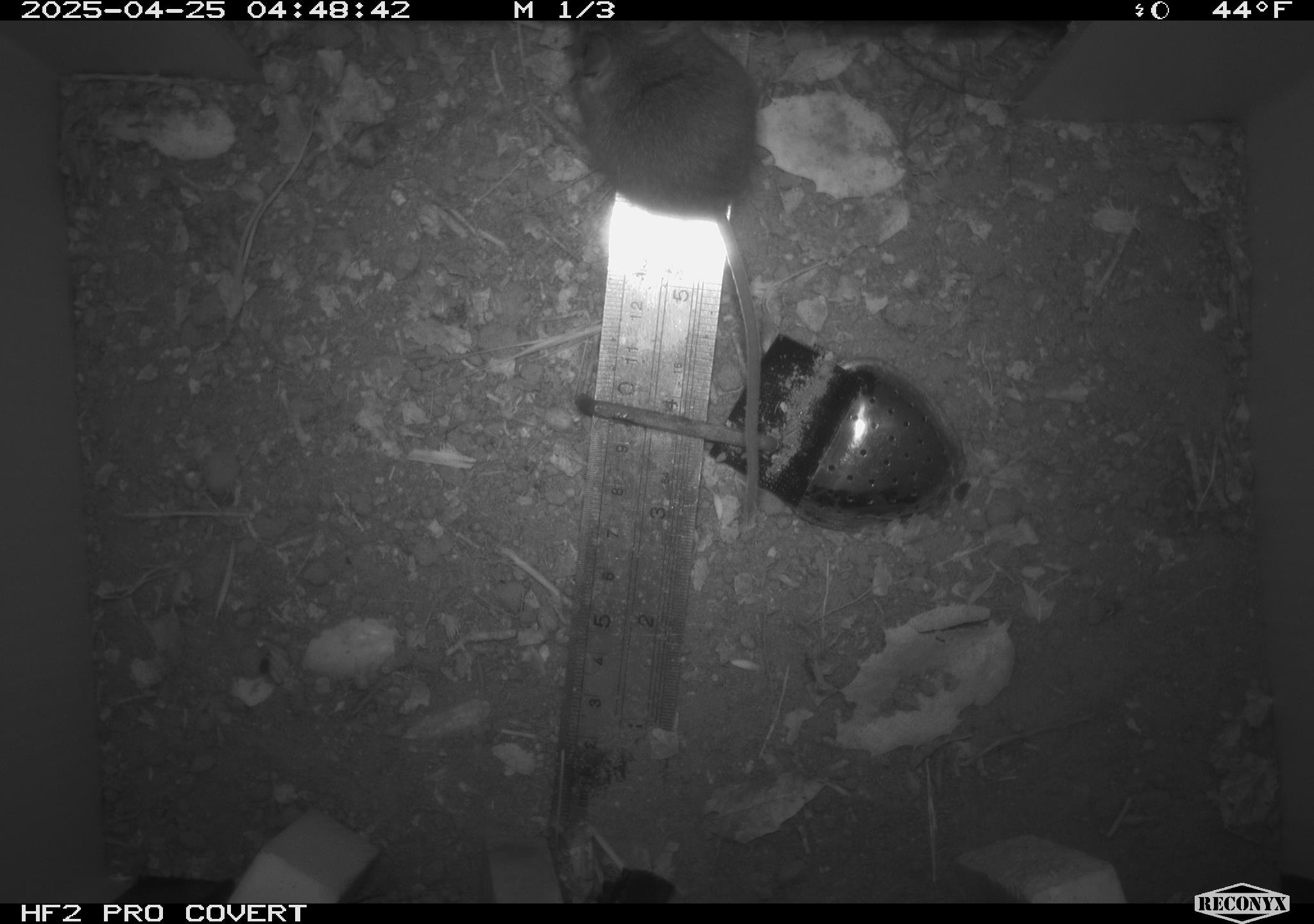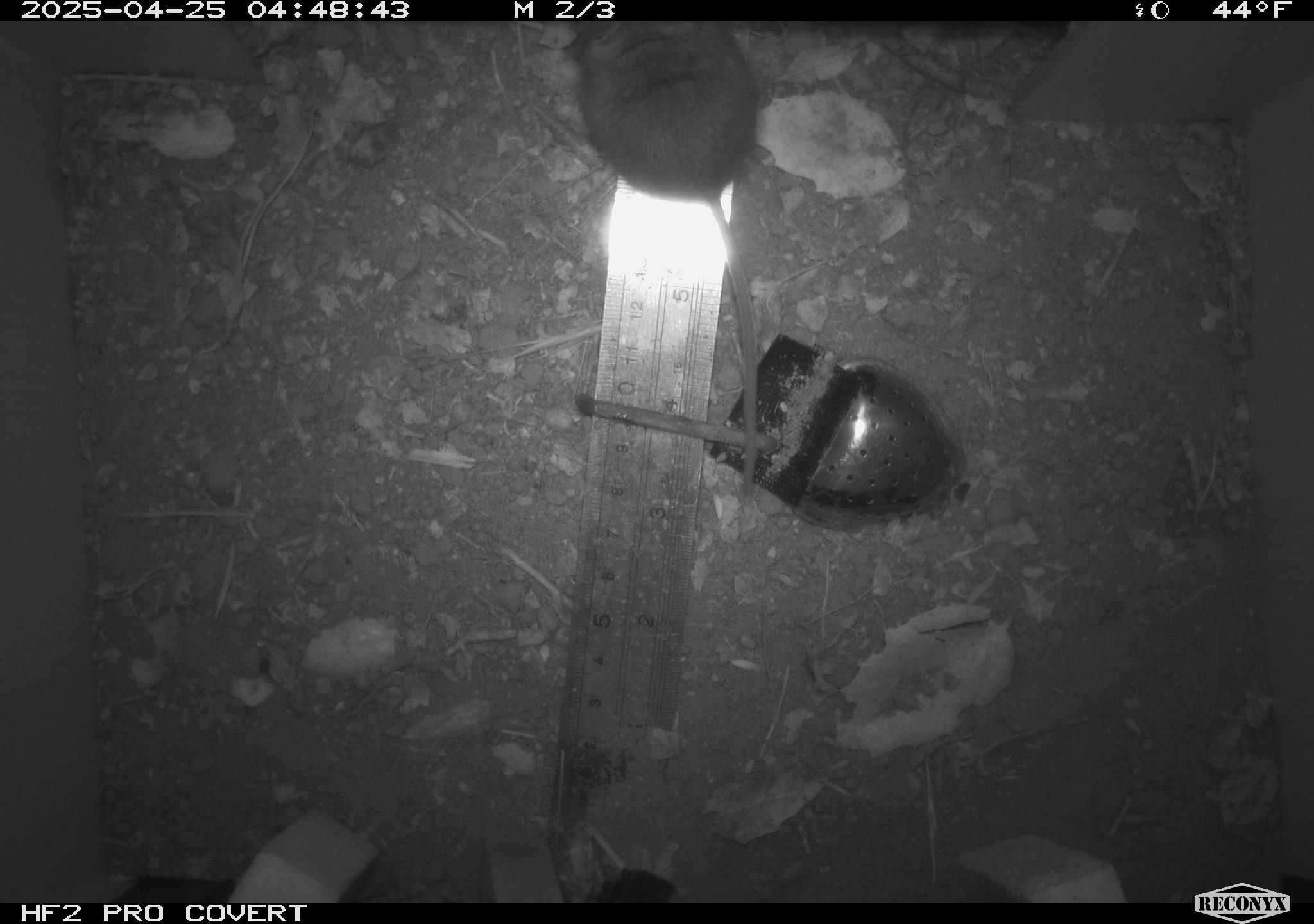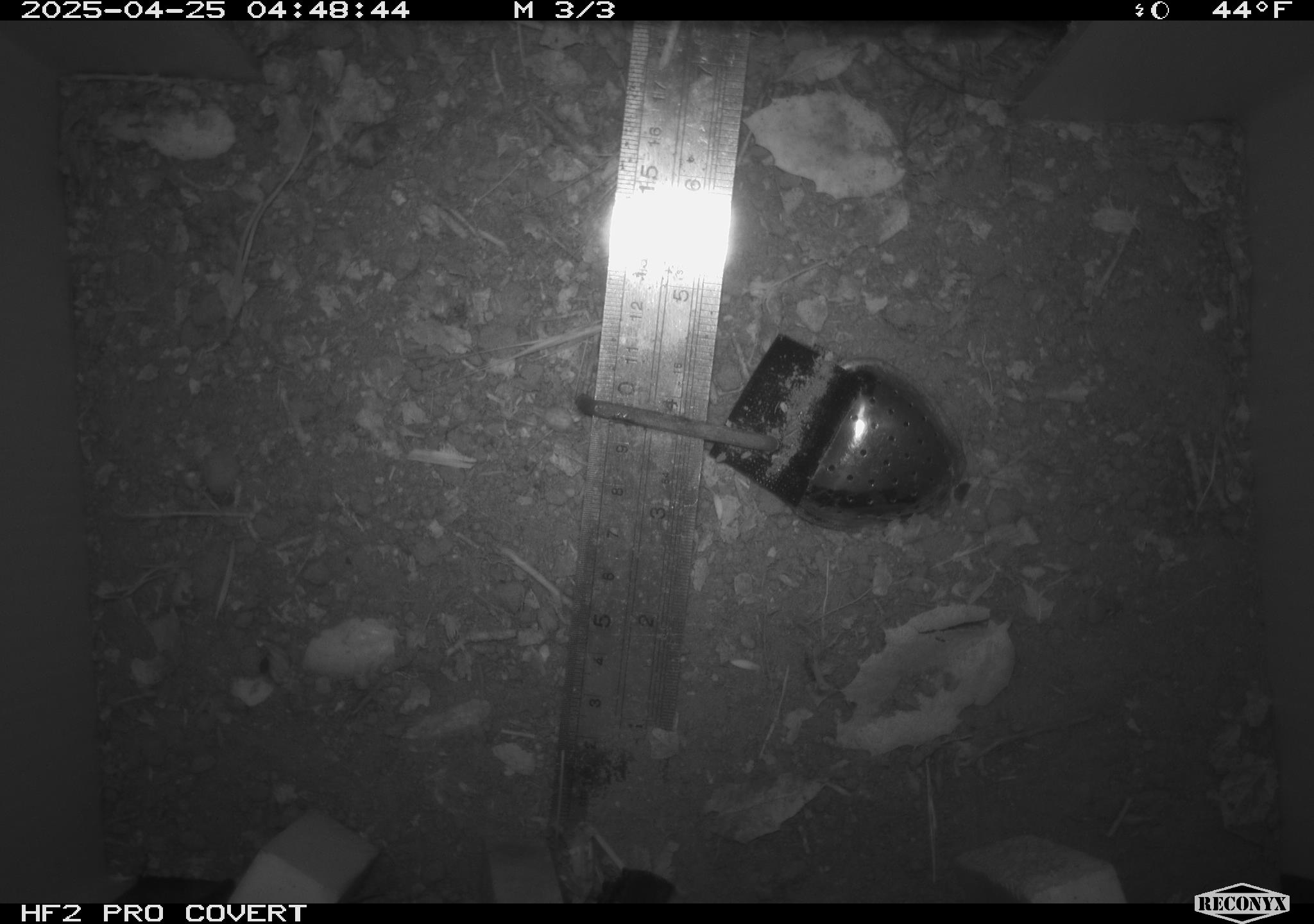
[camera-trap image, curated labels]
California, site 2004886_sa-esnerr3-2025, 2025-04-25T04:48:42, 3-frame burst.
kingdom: Animalia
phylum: Chordata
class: Mammalia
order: Rodentia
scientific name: Rodentia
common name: rodent